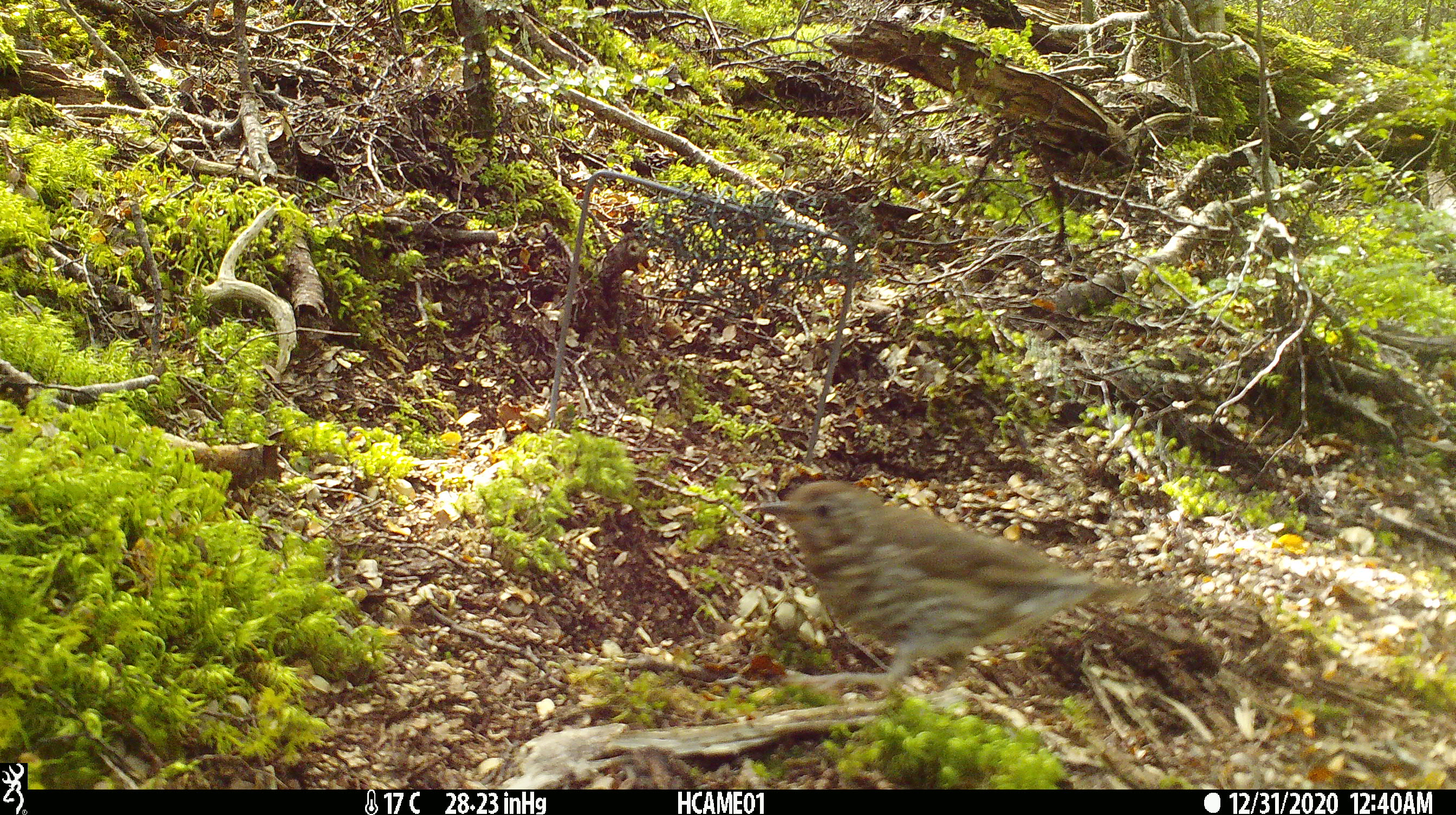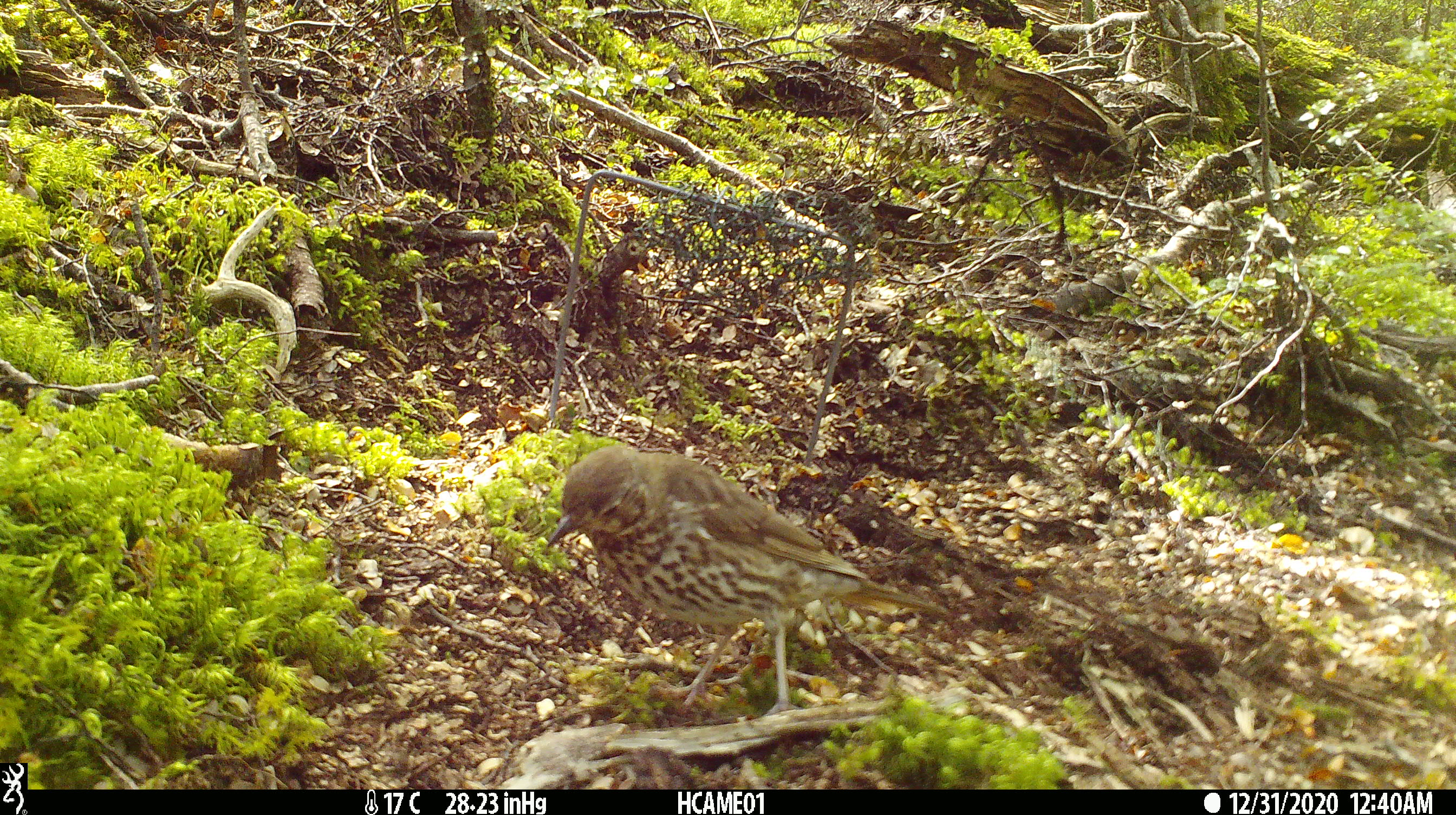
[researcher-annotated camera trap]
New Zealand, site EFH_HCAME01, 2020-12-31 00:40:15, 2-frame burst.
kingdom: Animalia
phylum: Chordata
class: Aves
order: Passeriformes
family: Turdidae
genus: Turdus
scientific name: Turdus philomelos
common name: song thrush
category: thrush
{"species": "thrush (song thrush) (Turdus philomelos)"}